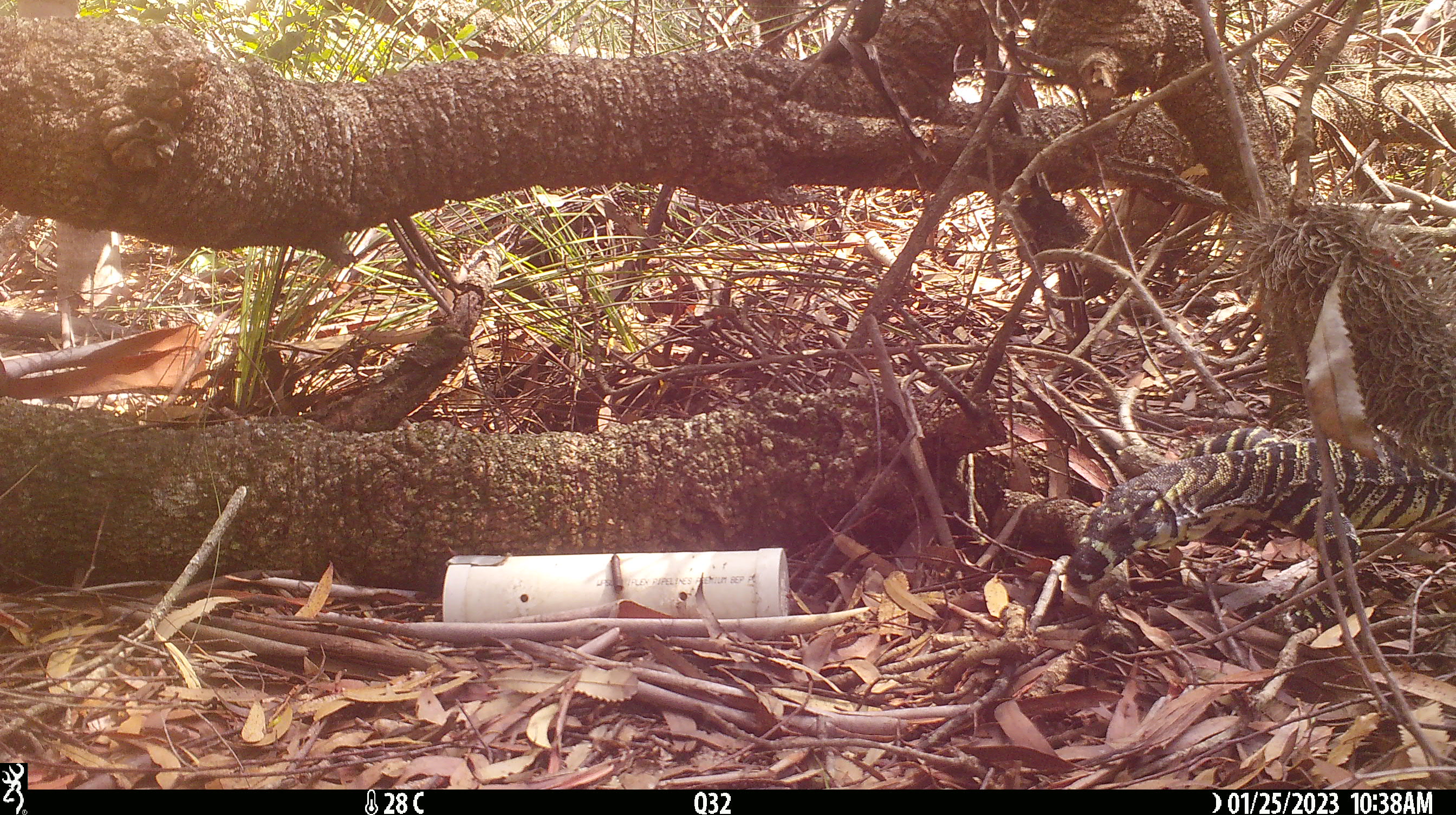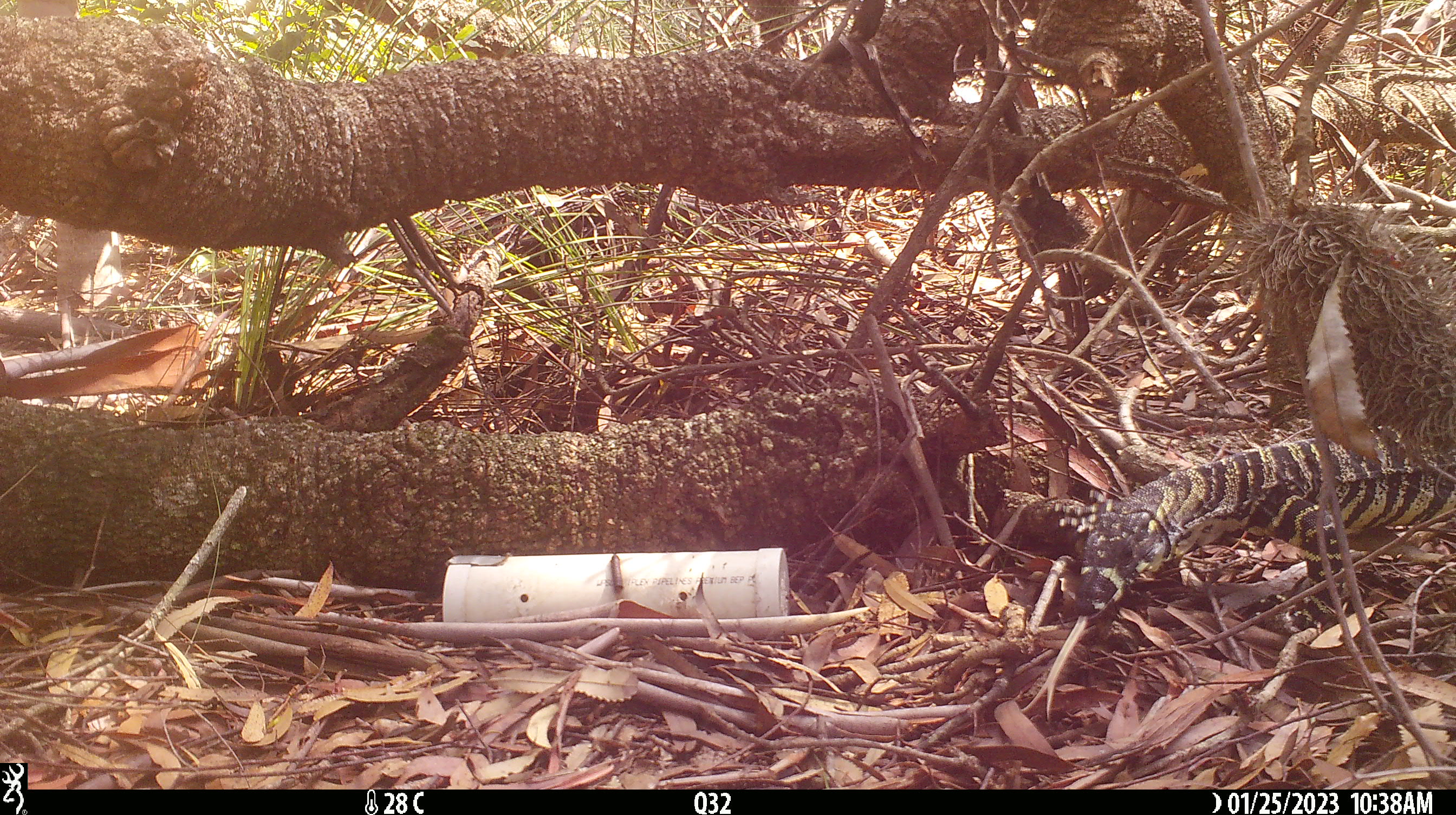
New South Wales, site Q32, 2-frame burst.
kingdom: Animalia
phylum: Chordata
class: Reptilia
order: Squamata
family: Varanidae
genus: Varanus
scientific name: Varanus varius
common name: lace monitor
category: goanna